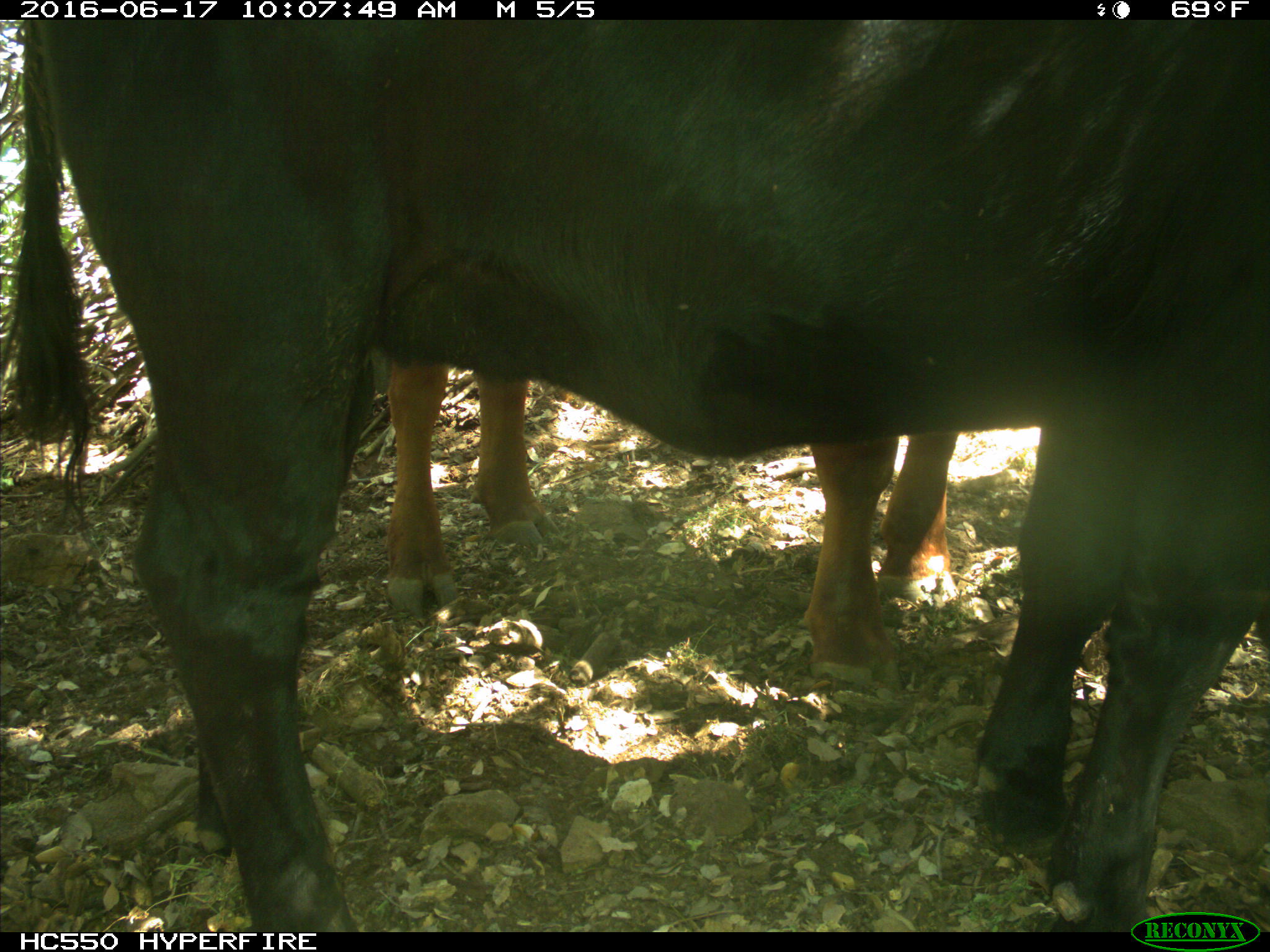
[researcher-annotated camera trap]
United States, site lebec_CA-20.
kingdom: Animalia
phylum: Chordata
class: Mammalia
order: Artiodactyla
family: Bovidae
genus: Bos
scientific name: Bos taurus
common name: domestic cow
Bos taurus (domestic cow).